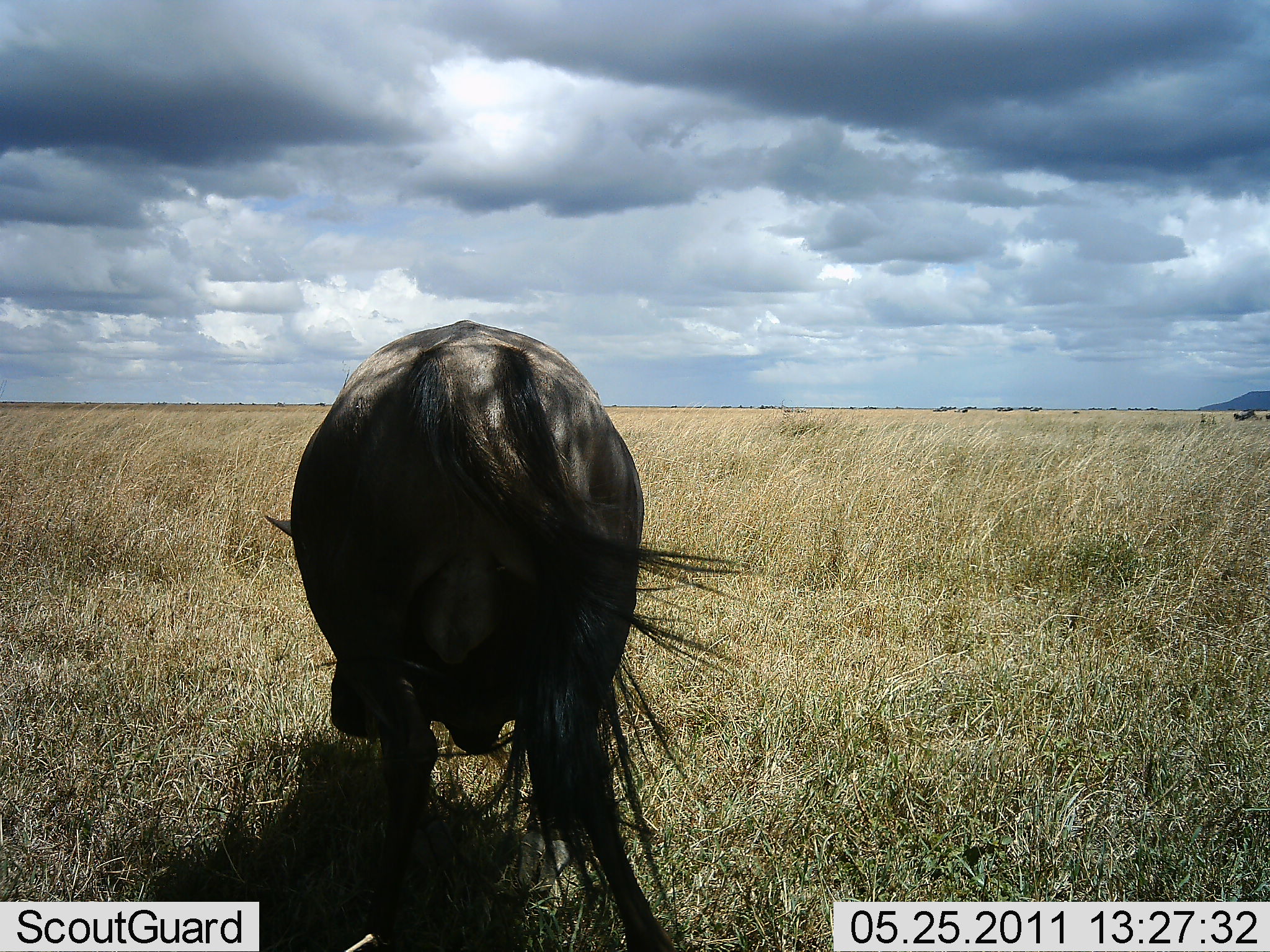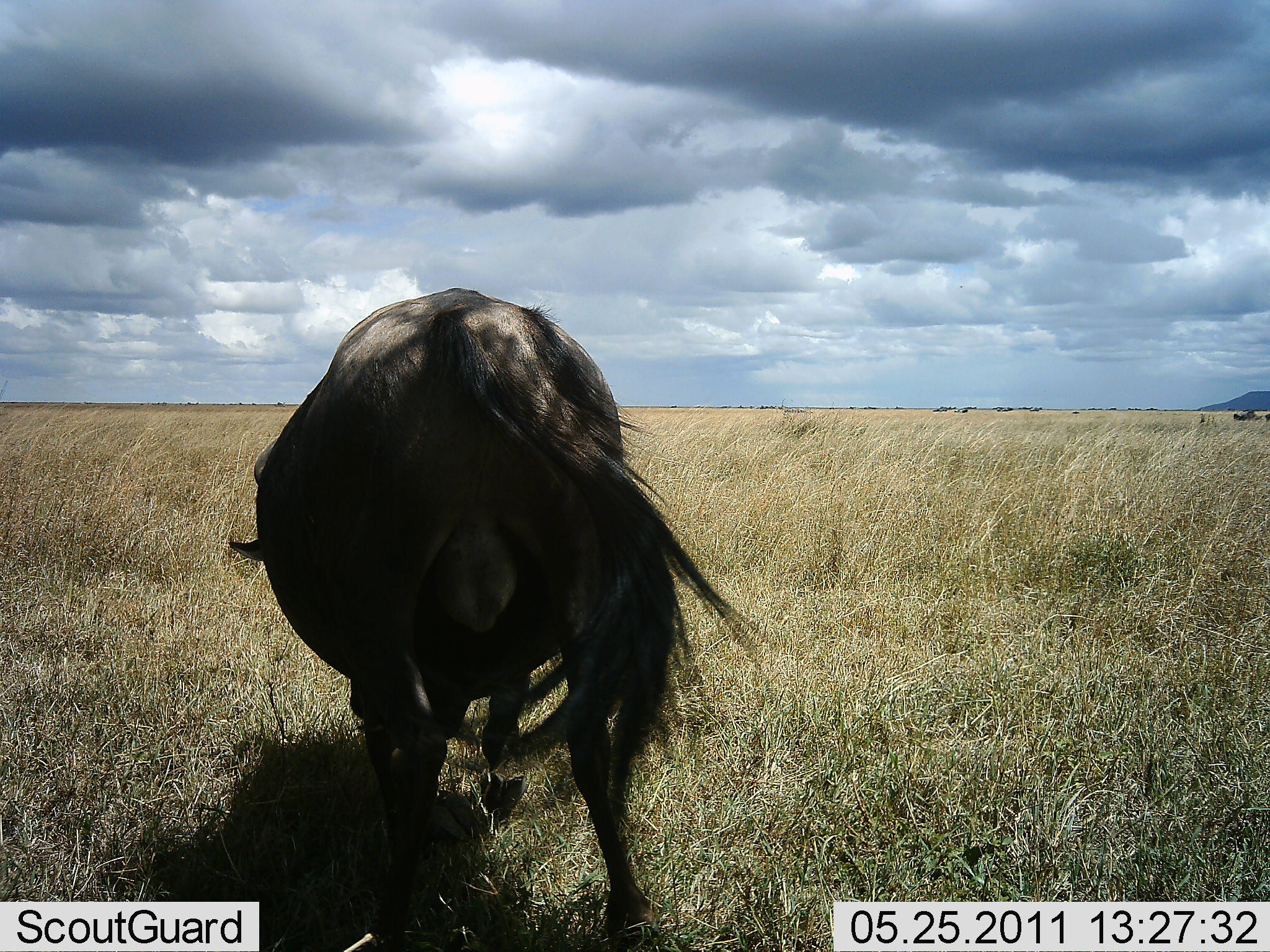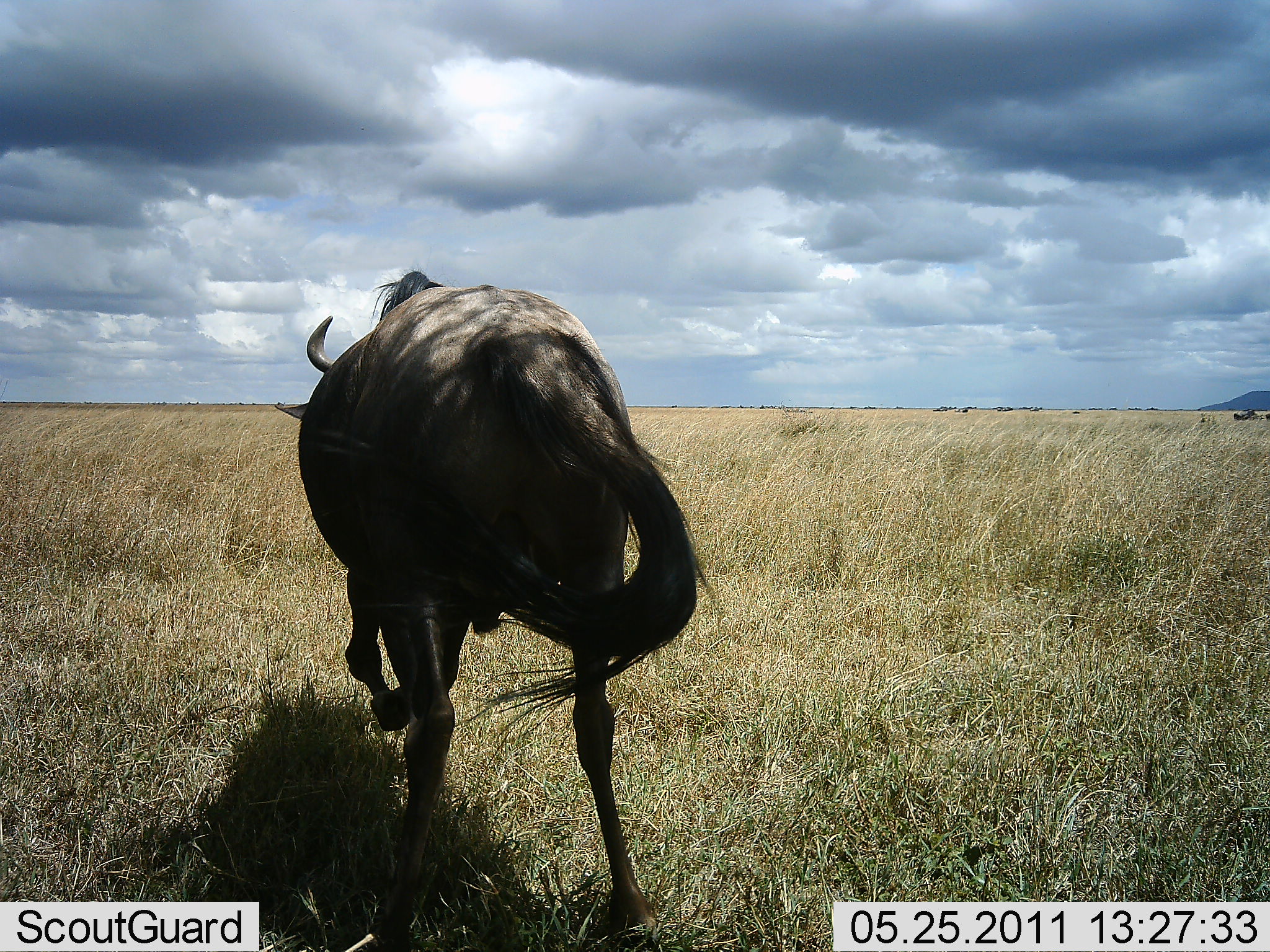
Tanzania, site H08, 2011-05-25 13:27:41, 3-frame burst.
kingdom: Animalia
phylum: Chordata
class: Mammalia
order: Artiodactyla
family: Bovidae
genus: Connochaetes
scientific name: Connochaetes taurinus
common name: blue wildebeest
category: wildebeest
Wildebeest (blue wildebeest) (Connochaetes taurinus), count 1. Behavior (volunteer vote fractions): standing 20%, resting 0%, moving 60%, interacting 0%. Young present (vote fraction): 0%. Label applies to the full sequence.